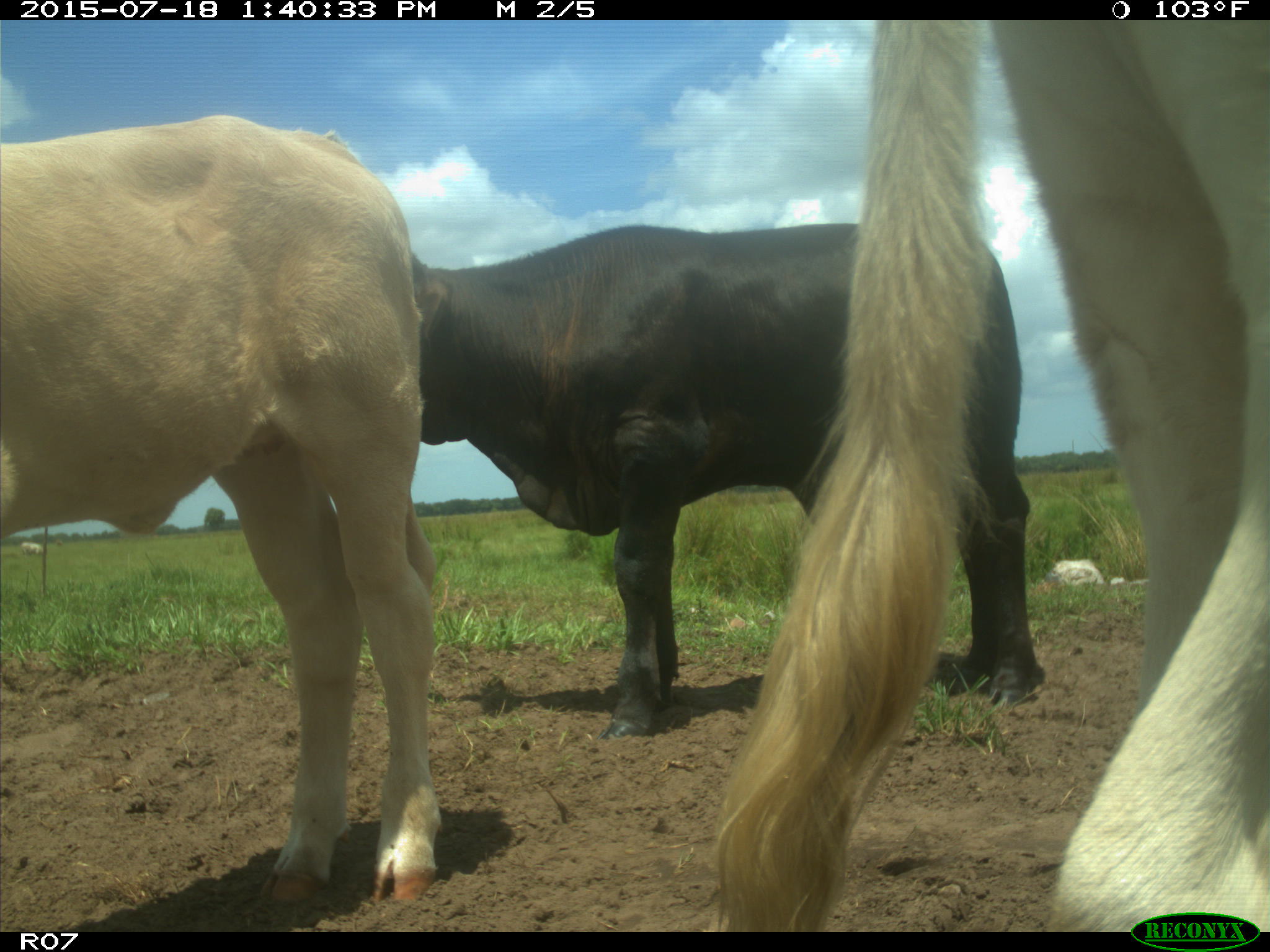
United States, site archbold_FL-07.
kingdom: Animalia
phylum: Chordata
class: Mammalia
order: Artiodactyla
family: Bovidae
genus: Bos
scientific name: Bos taurus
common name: domestic cow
Bos taurus (domestic cow).